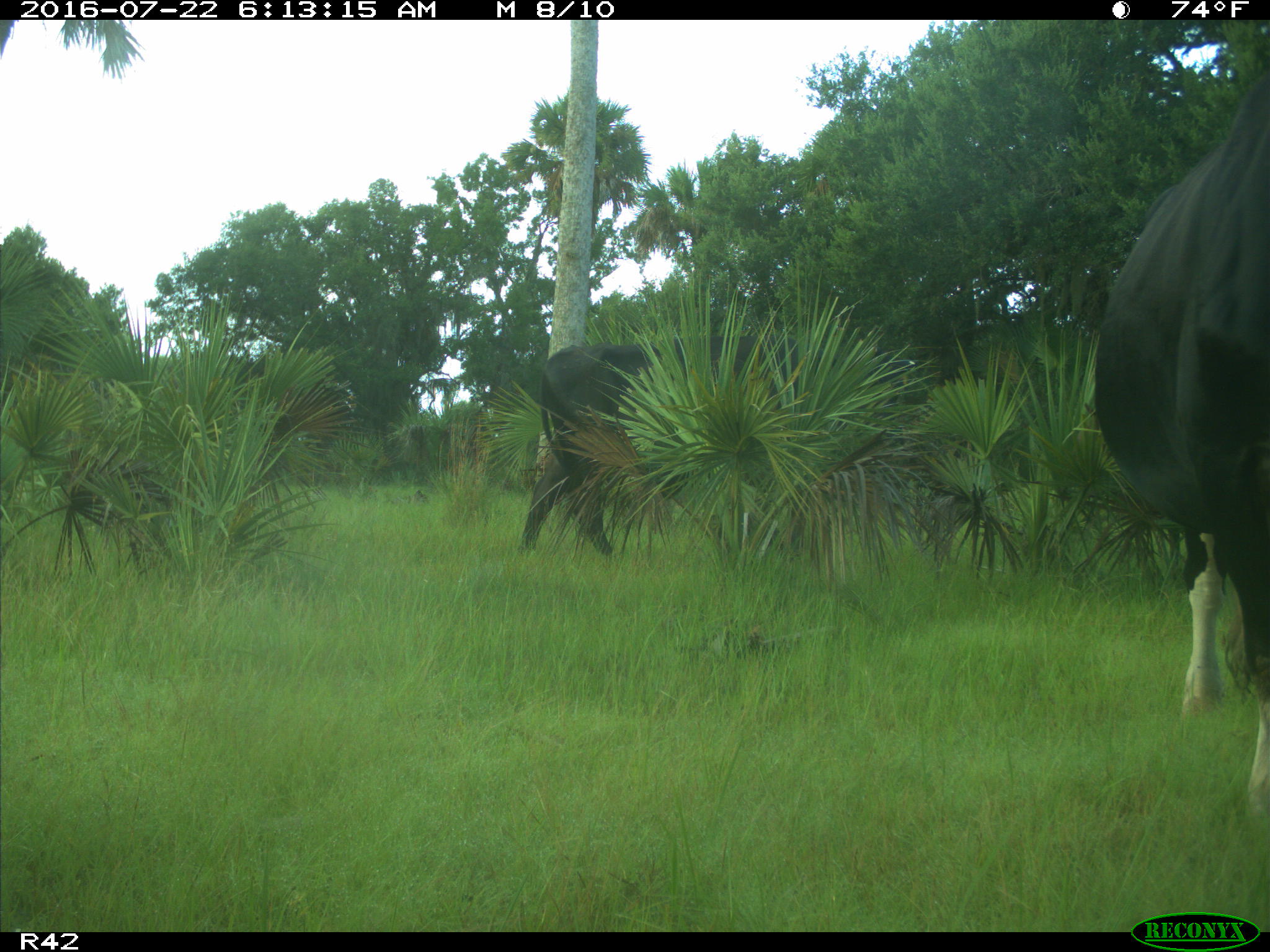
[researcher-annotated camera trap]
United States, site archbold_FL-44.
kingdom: Animalia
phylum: Chordata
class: Mammalia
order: Artiodactyla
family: Bovidae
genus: Bos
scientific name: Bos taurus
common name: domestic cow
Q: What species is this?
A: Bos taurus (domestic cow).